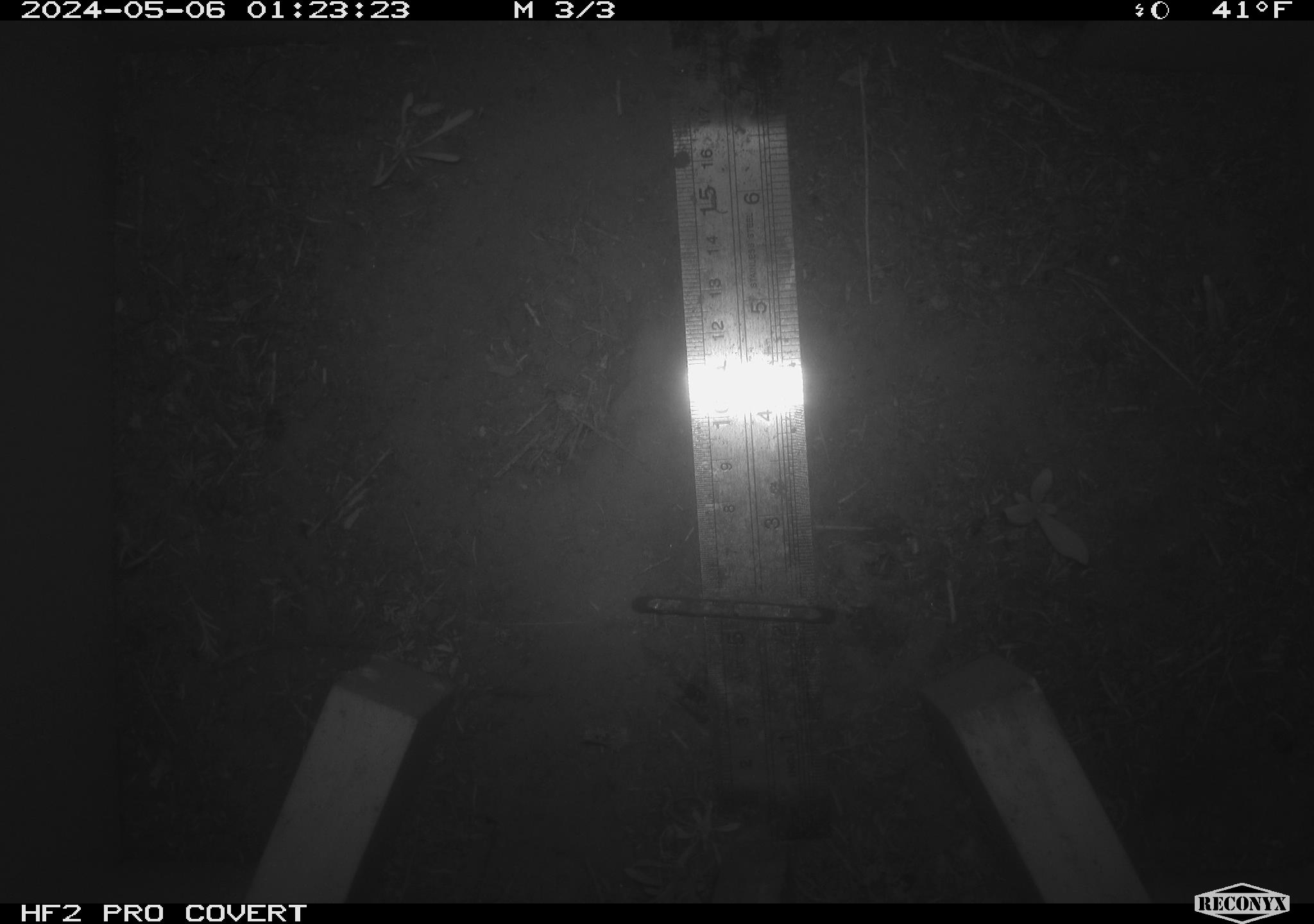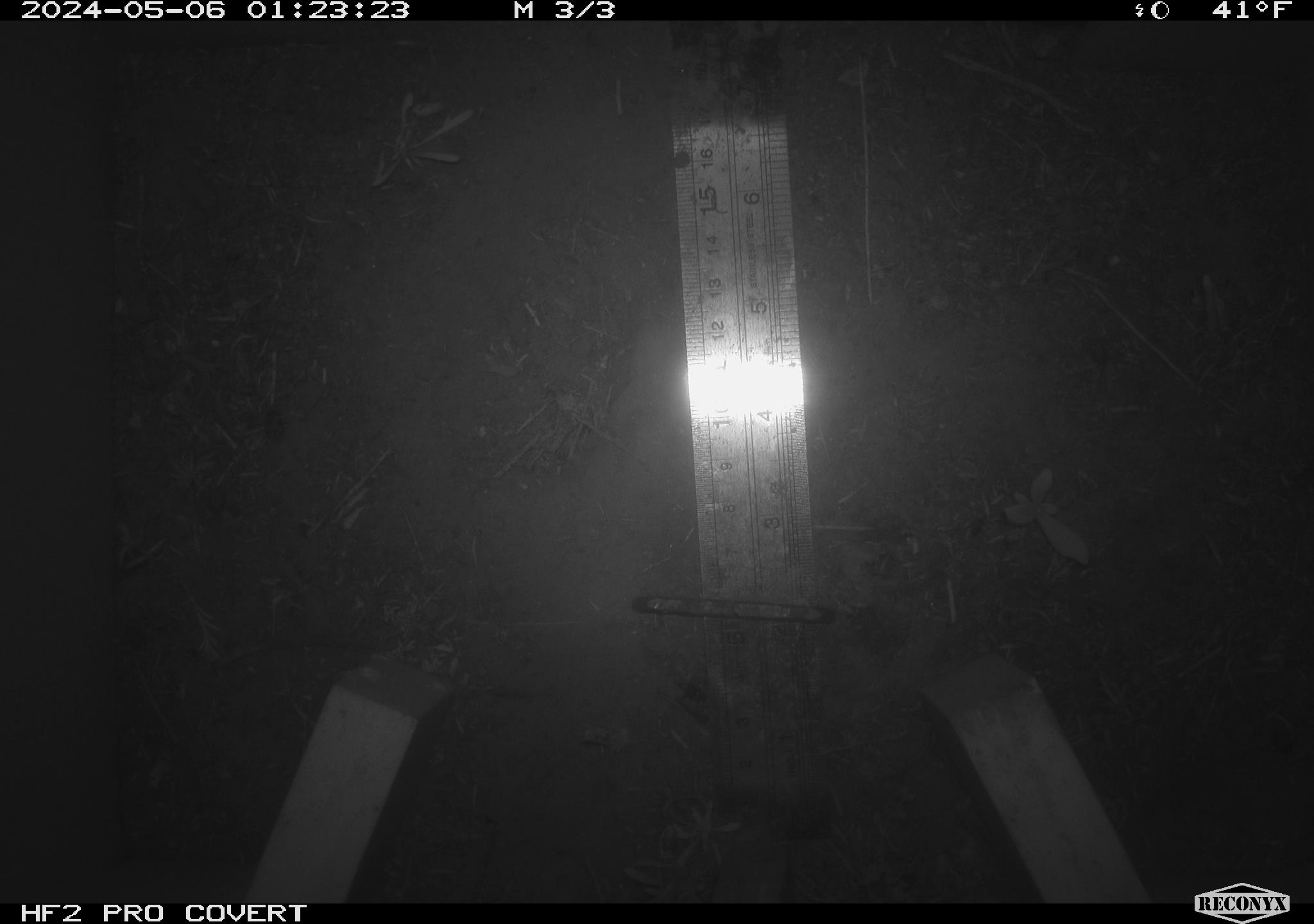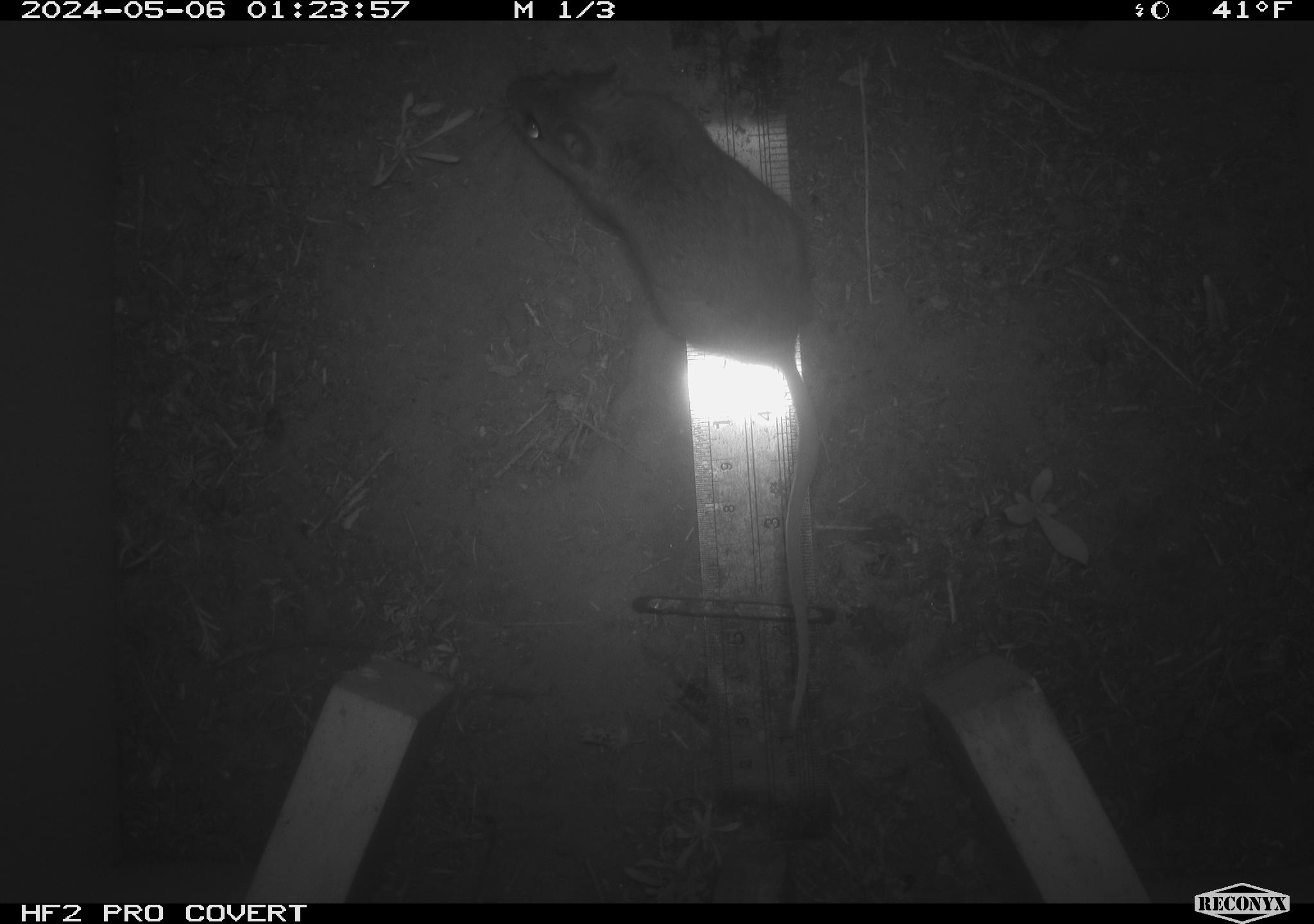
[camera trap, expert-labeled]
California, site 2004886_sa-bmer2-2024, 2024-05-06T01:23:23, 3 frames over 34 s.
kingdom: Animalia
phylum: Chordata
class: Mammalia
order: Rodentia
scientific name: Rodentia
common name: mouse species